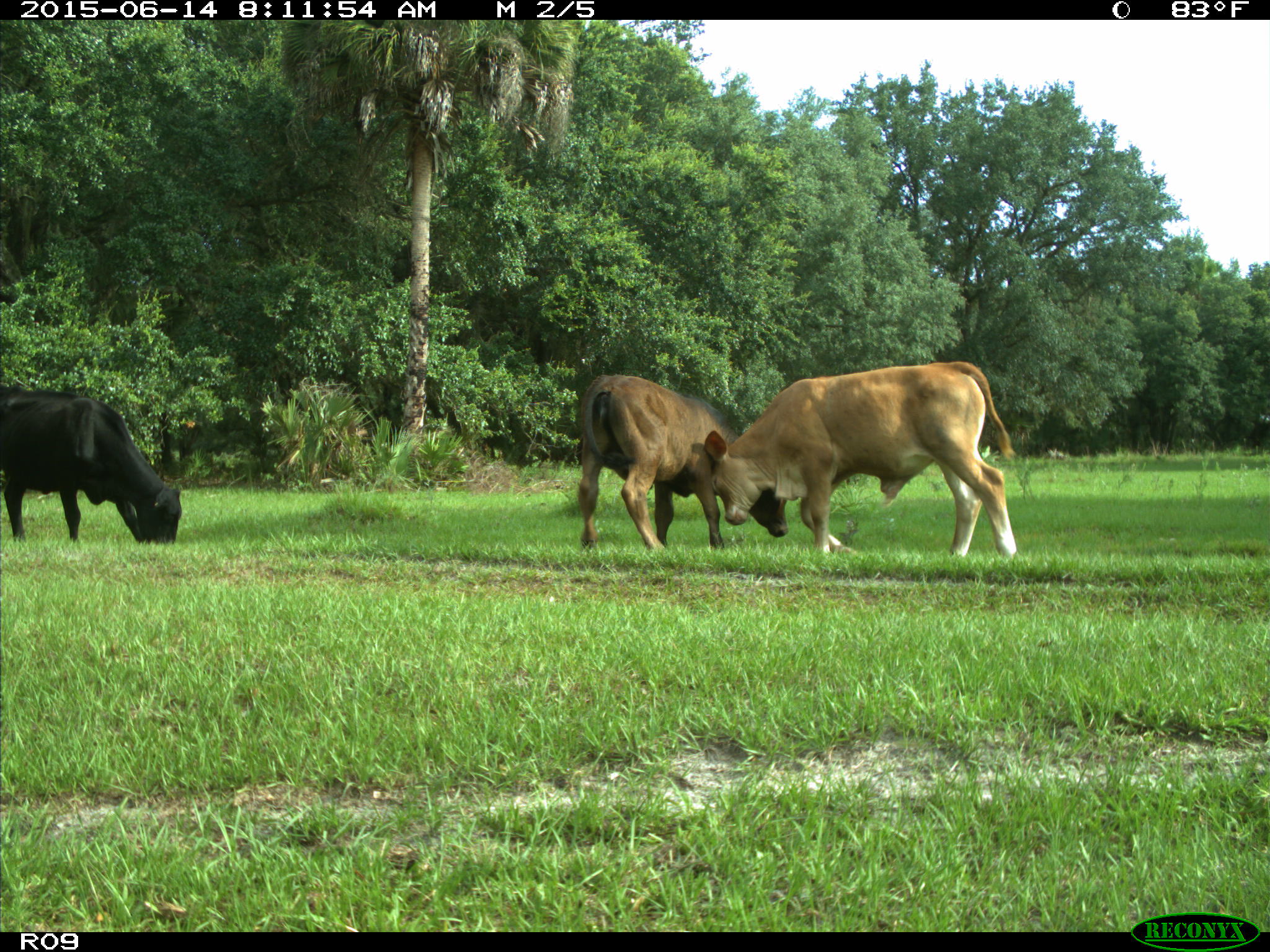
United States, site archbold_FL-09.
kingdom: Animalia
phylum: Chordata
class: Mammalia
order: Artiodactyla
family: Bovidae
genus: Bos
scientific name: Bos taurus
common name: domestic cow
Bos taurus (domestic cow).